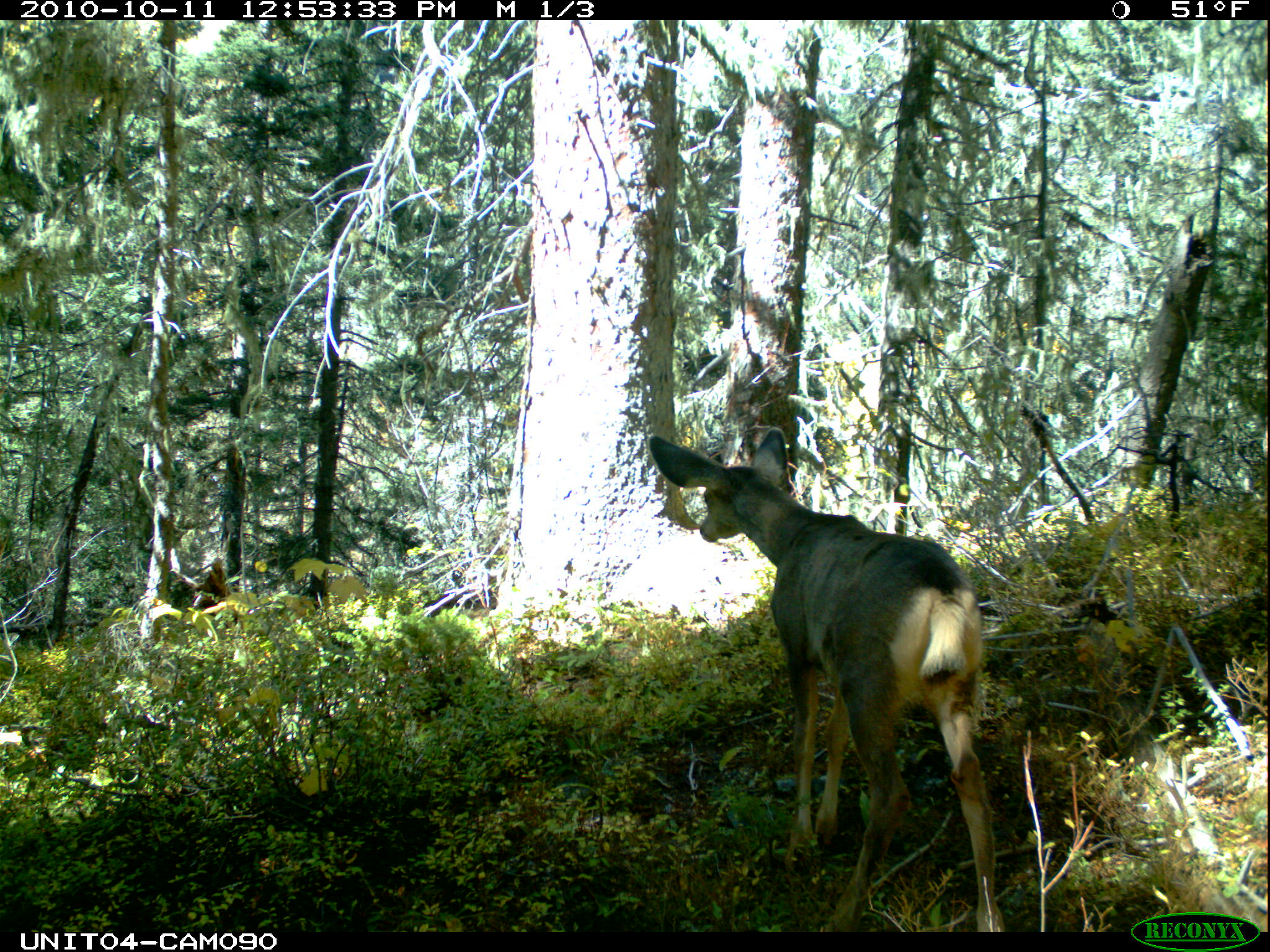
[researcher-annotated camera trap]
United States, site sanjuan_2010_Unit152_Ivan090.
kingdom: Animalia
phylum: Chordata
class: Mammalia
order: Artiodactyla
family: Cervidae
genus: Odocoileus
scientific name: Odocoileus hemionus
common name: mule deer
Odocoileus hemionus (mule deer).